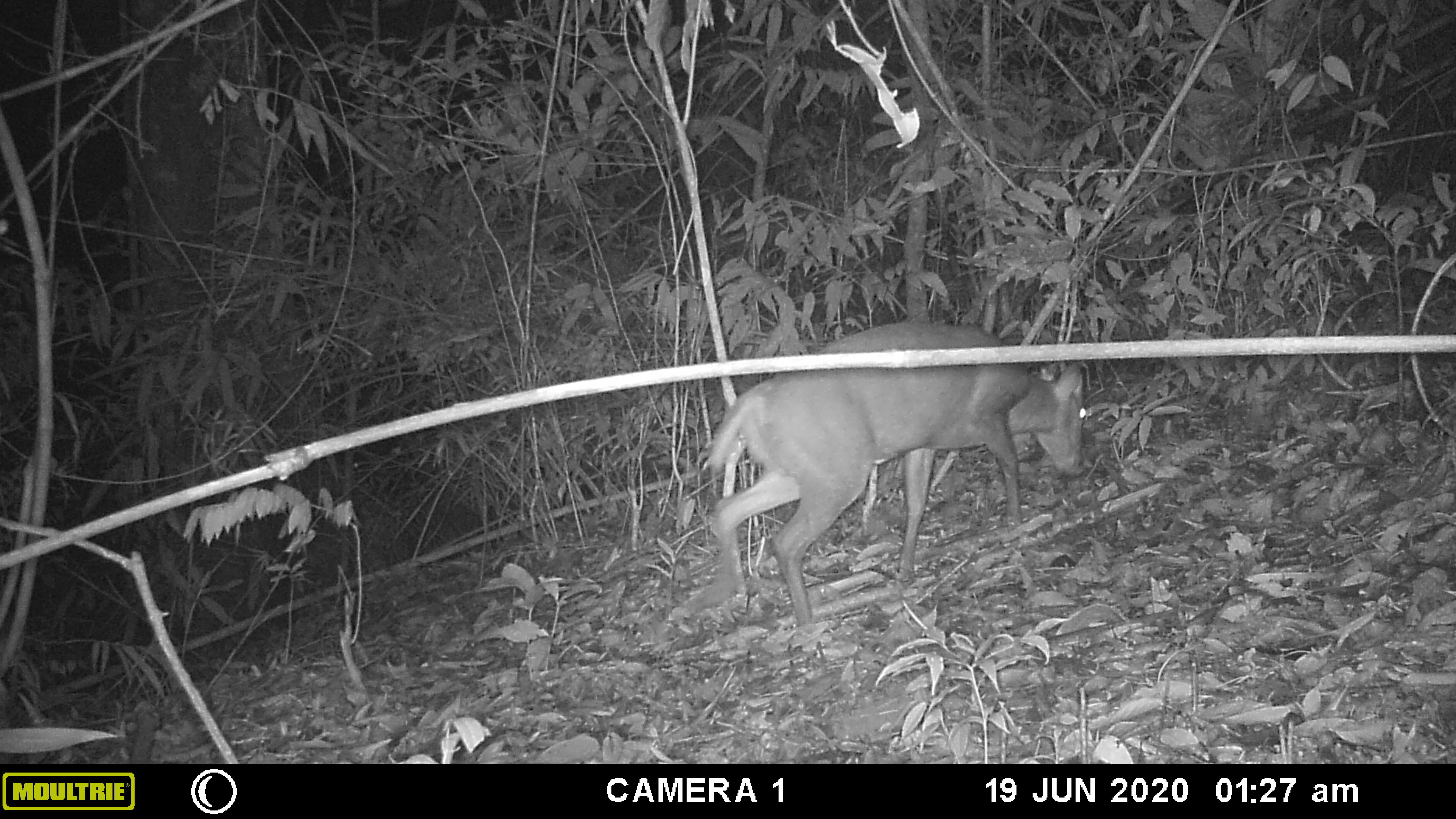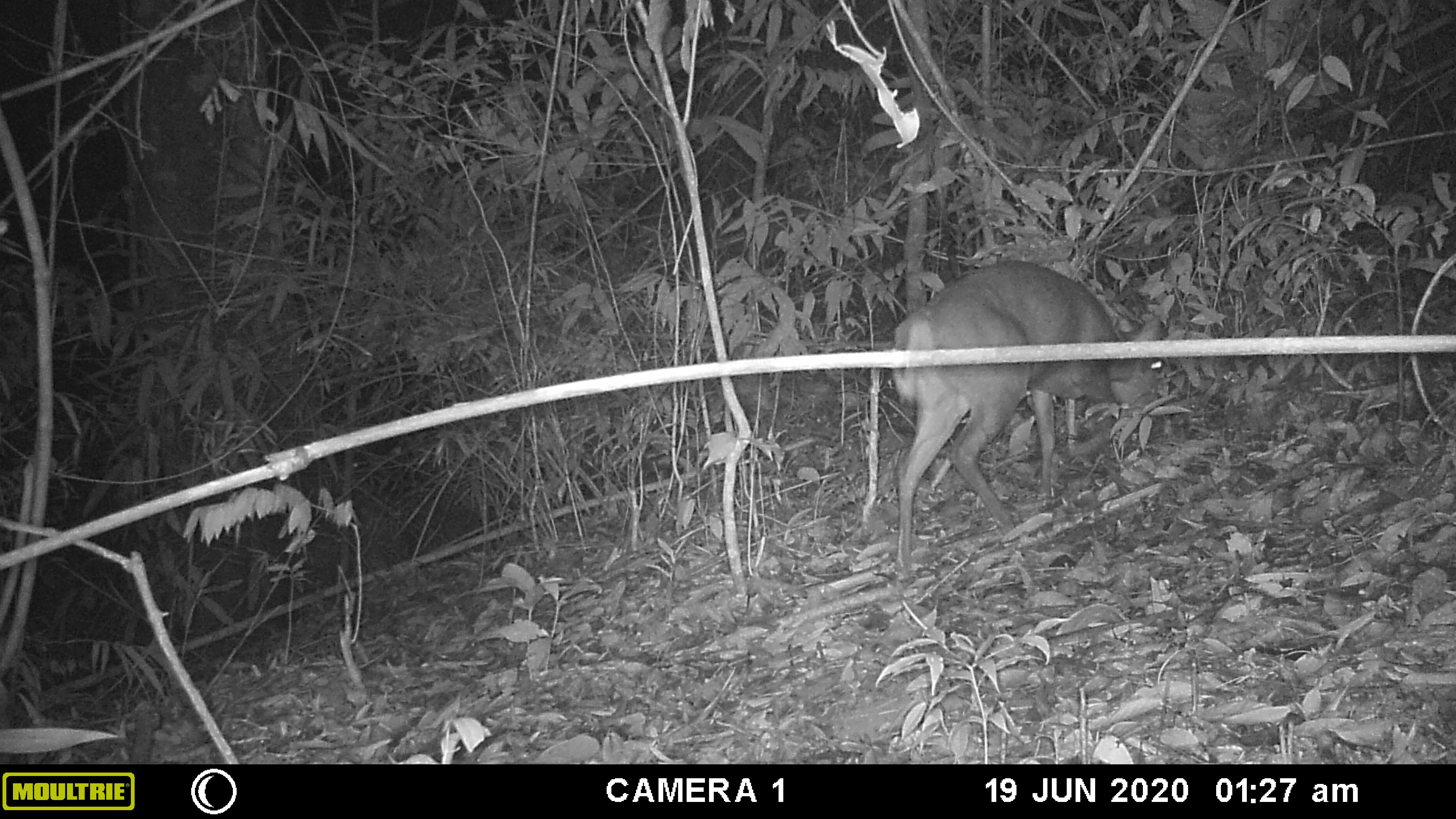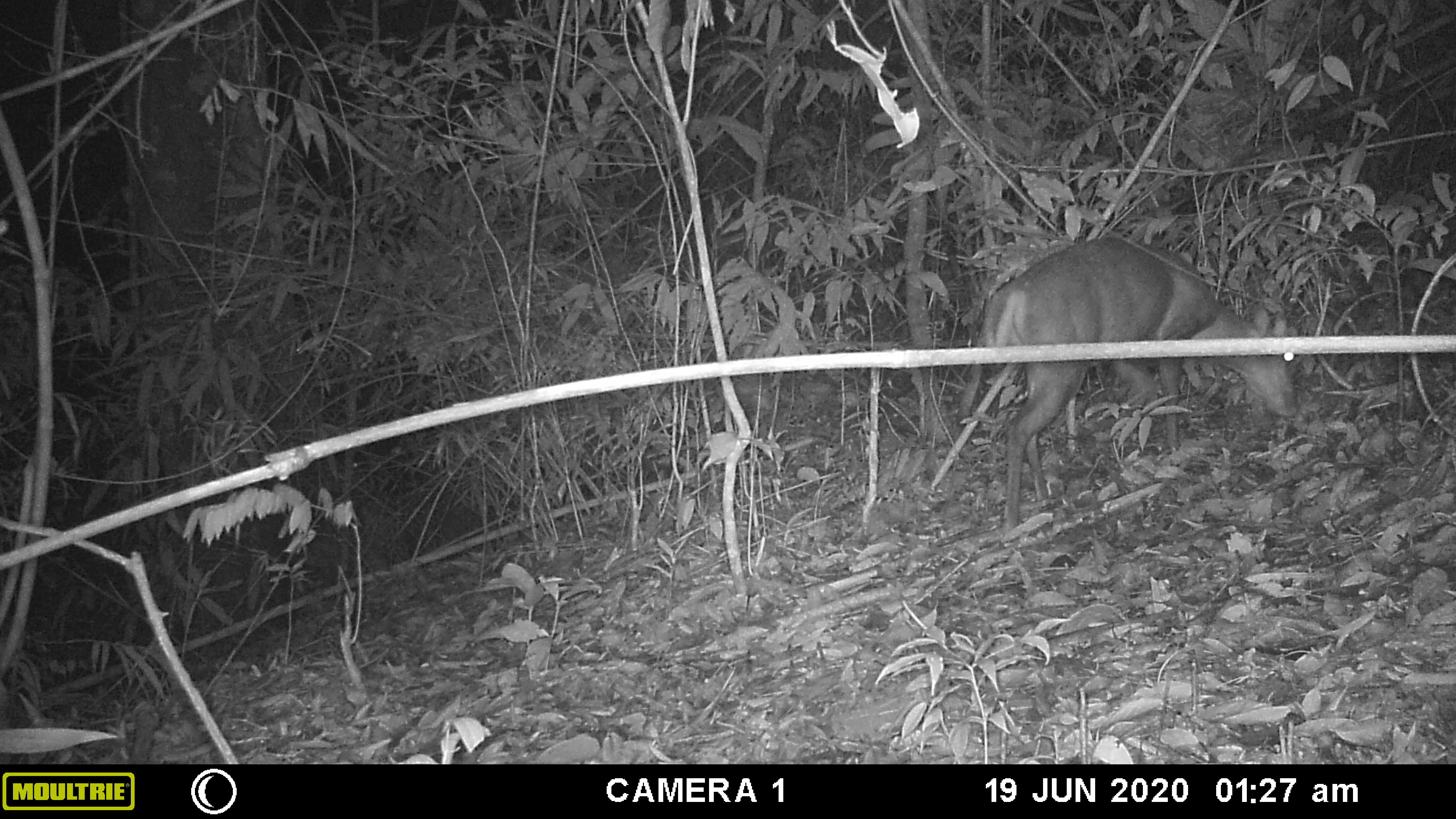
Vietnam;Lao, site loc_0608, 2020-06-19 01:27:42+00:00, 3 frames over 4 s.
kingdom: Animalia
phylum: Chordata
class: Mammalia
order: Artiodactyla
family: Cervidae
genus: Muntiacus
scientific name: Muntiacus rooseveltorum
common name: roosevelt's muntjac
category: roosevelts muntjac group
Roosevelts muntjac group (roosevelt's muntjac) (Muntiacus rooseveltorum). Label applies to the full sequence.